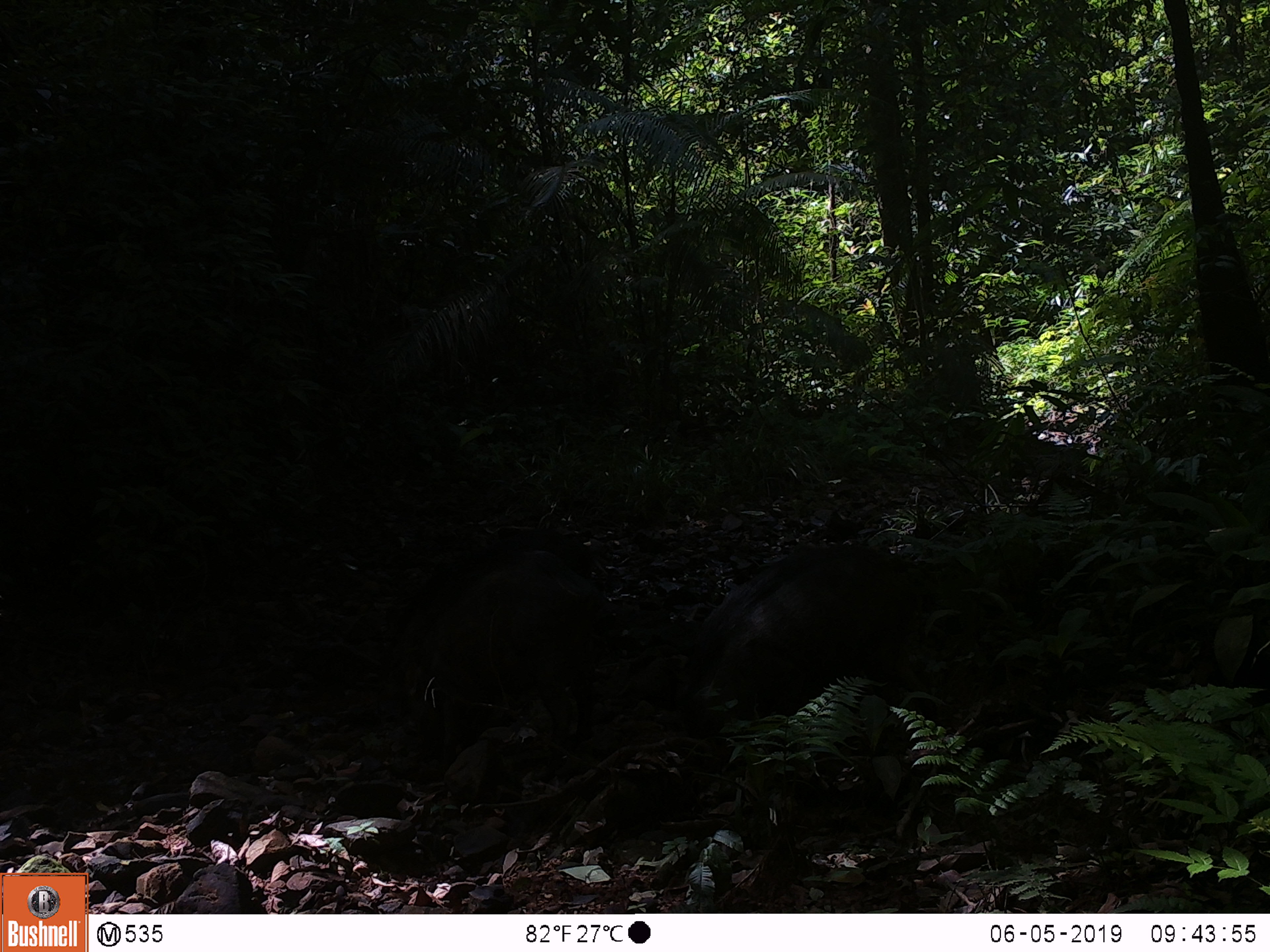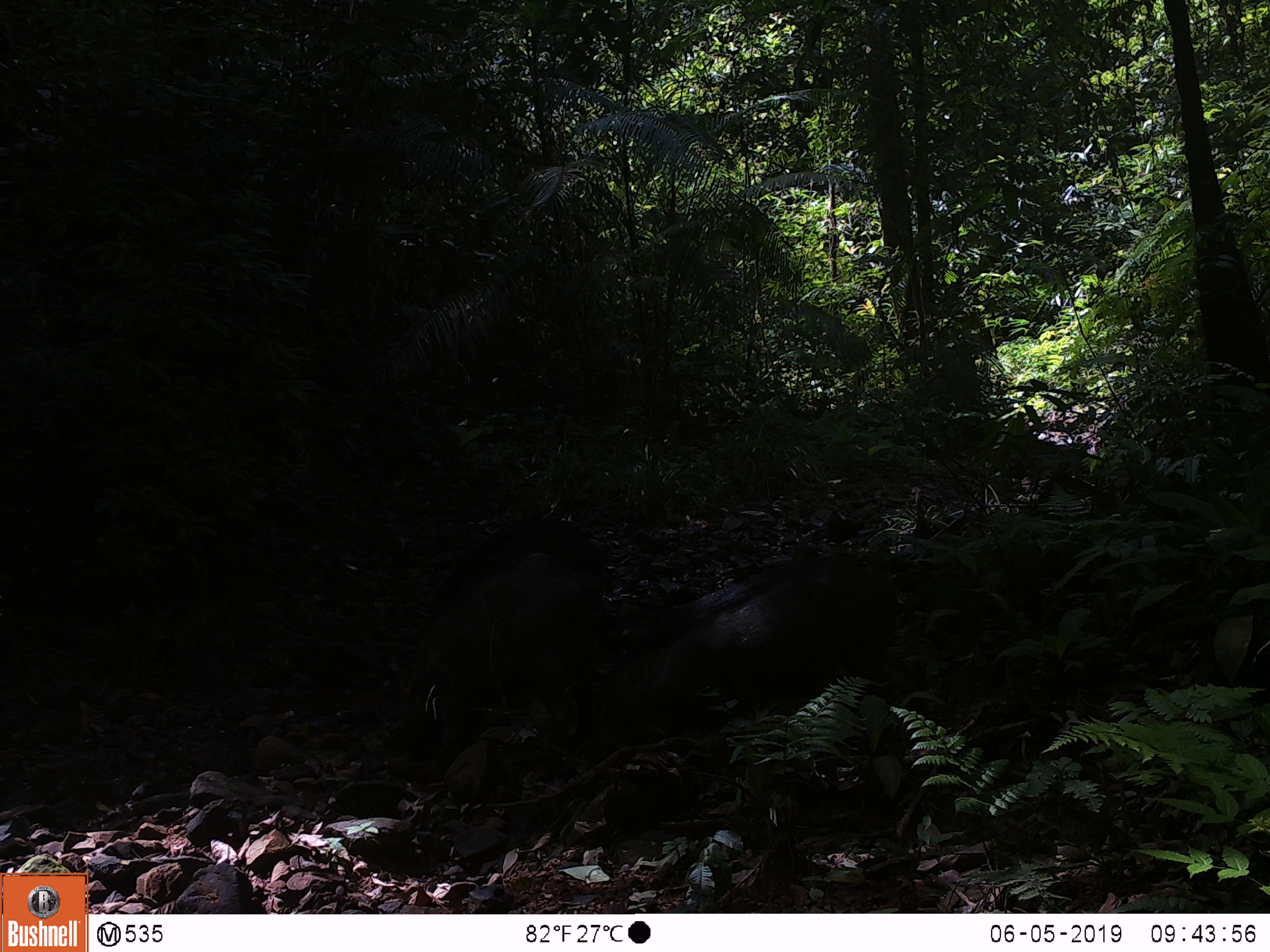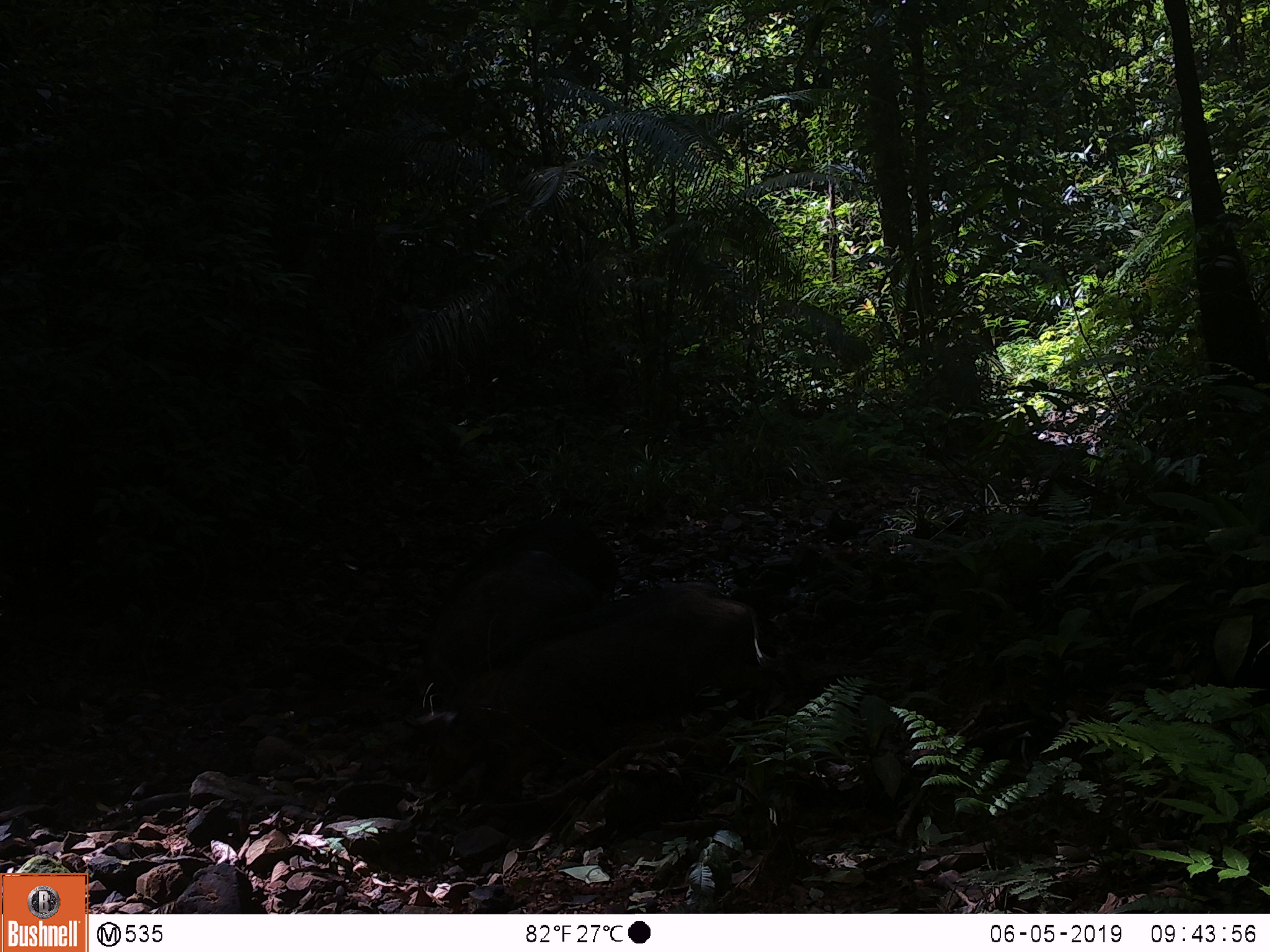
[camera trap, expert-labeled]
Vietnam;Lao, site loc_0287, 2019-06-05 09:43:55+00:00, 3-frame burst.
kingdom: Animalia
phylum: Chordata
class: Mammalia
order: Artiodactyla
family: Suidae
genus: Sus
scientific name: Sus scrofa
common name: eurasian wild pig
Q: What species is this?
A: Eurasian wild pig (Sus scrofa).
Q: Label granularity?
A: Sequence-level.